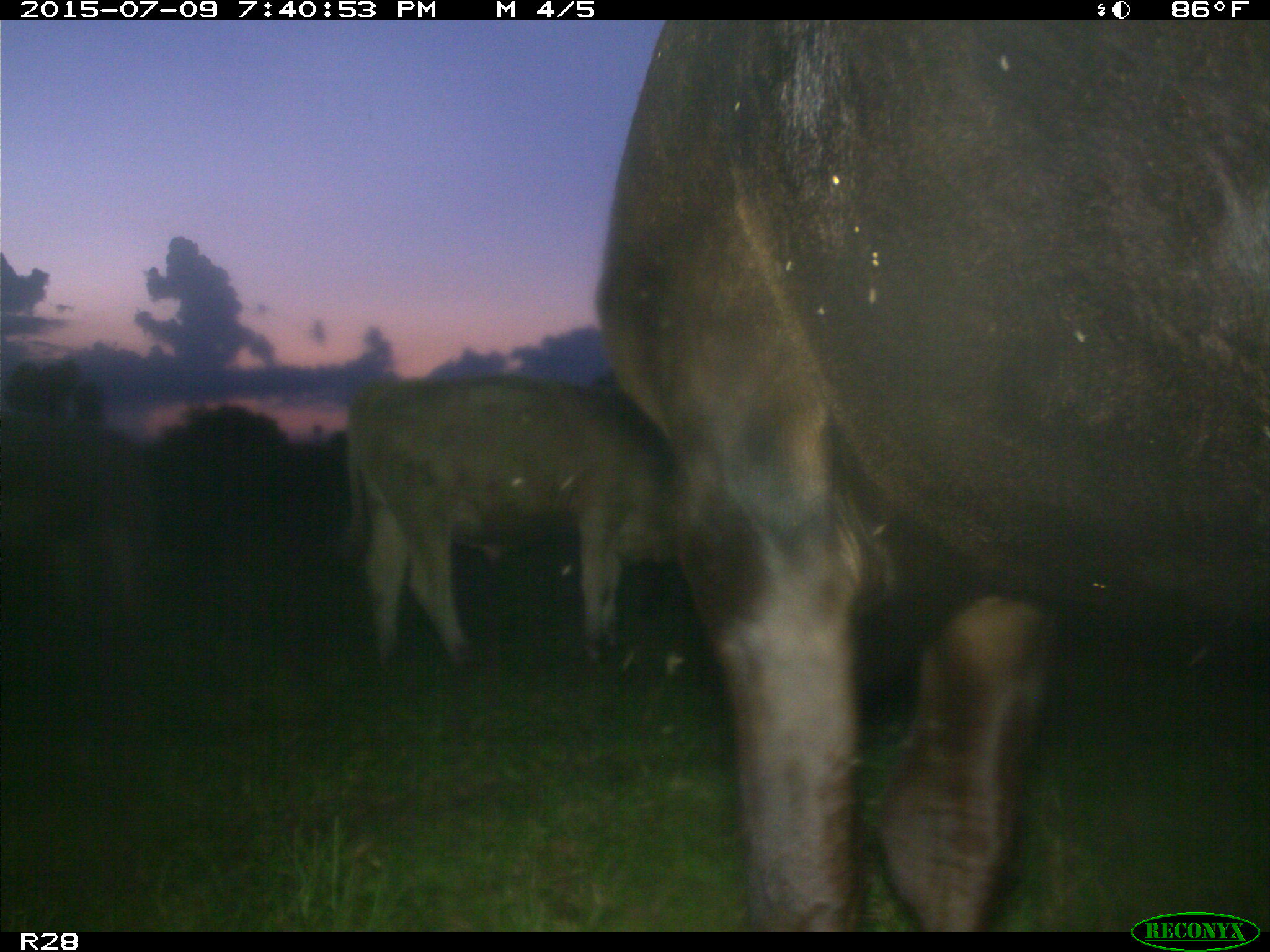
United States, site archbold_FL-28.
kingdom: Animalia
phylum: Chordata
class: Mammalia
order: Artiodactyla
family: Bovidae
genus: Bos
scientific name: Bos taurus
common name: domestic cow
Bos taurus (domestic cow).